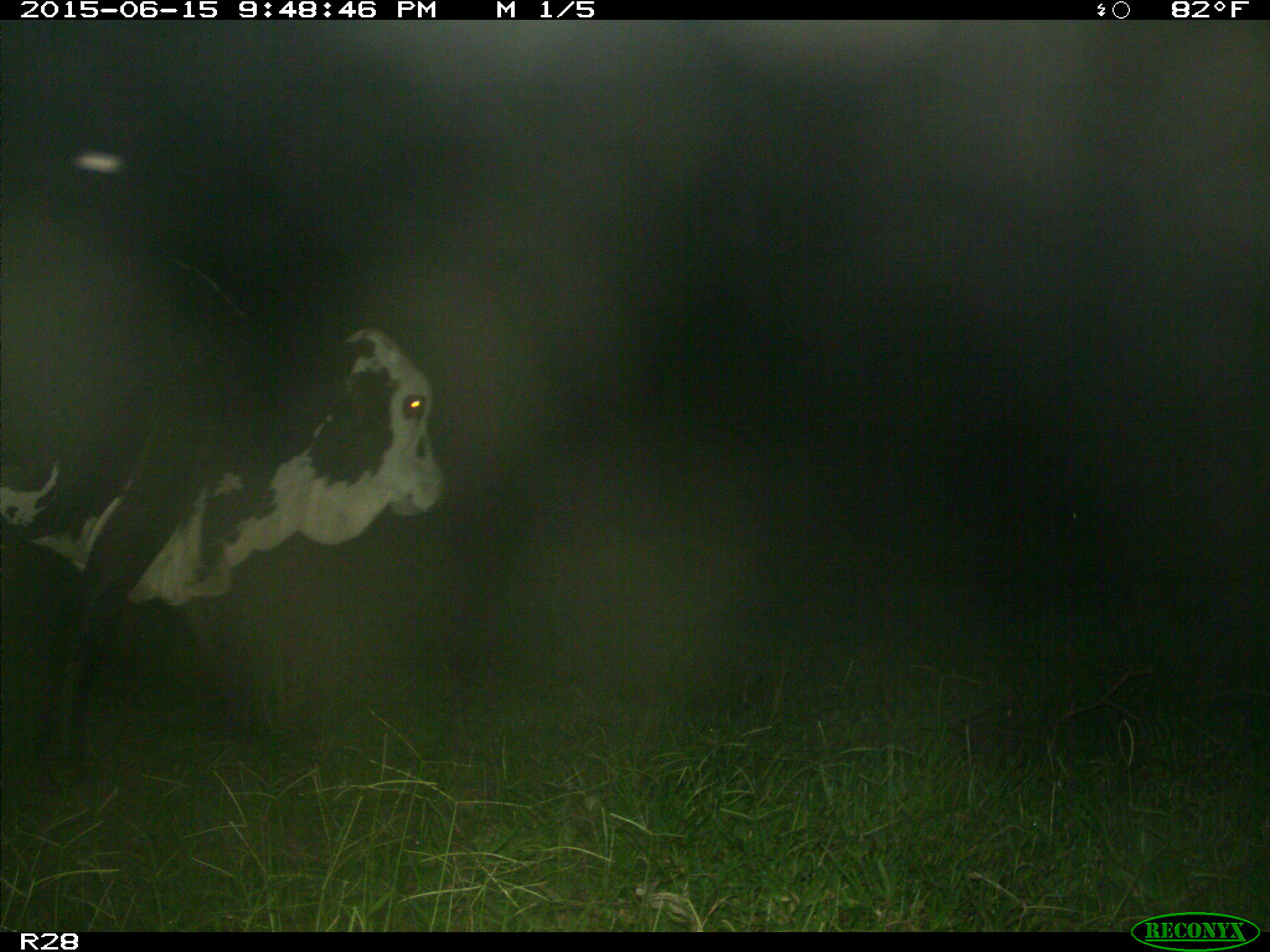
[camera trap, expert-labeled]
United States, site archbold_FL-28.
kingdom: Animalia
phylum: Chordata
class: Mammalia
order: Artiodactyla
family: Bovidae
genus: Bos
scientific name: Bos taurus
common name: domestic cow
Bos taurus (domestic cow).